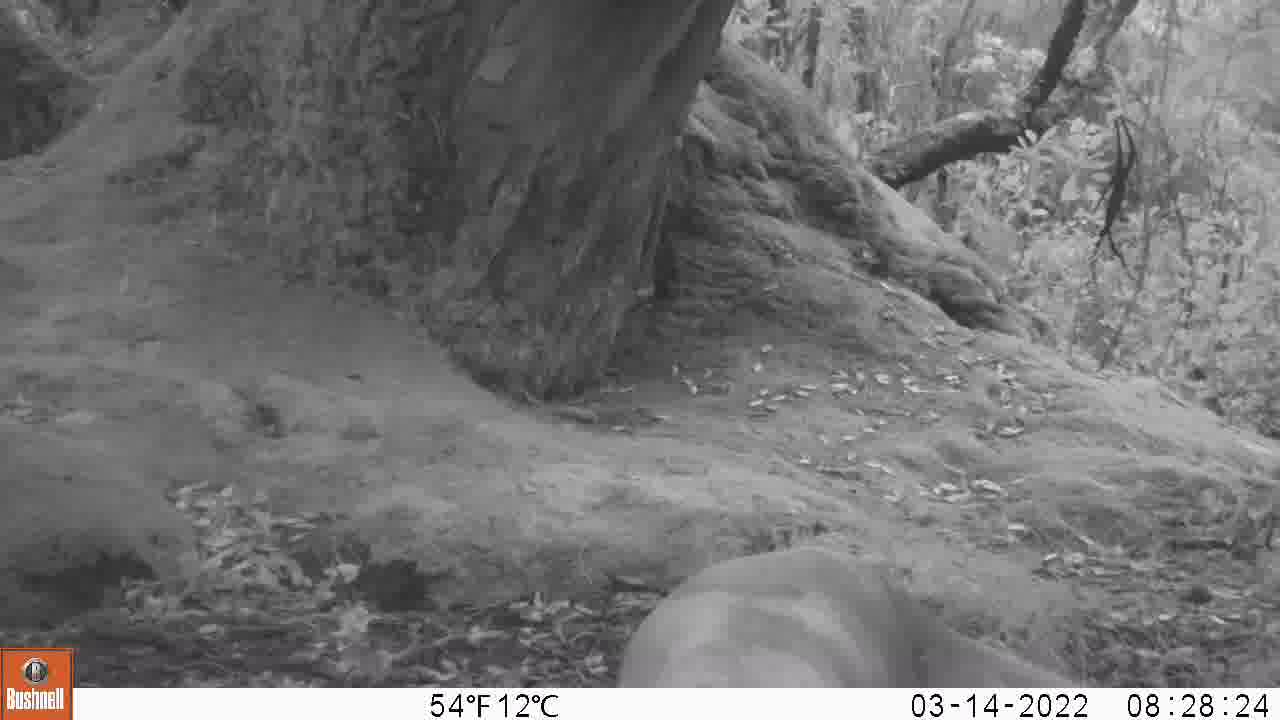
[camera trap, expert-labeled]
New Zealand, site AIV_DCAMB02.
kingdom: Animalia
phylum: Chordata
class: Mammalia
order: Carnivora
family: Otariidae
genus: Phocarctos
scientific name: Phocarctos hookeri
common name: new zealand sea lion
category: sealion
Sealion (new zealand sea lion) (Phocarctos hookeri).